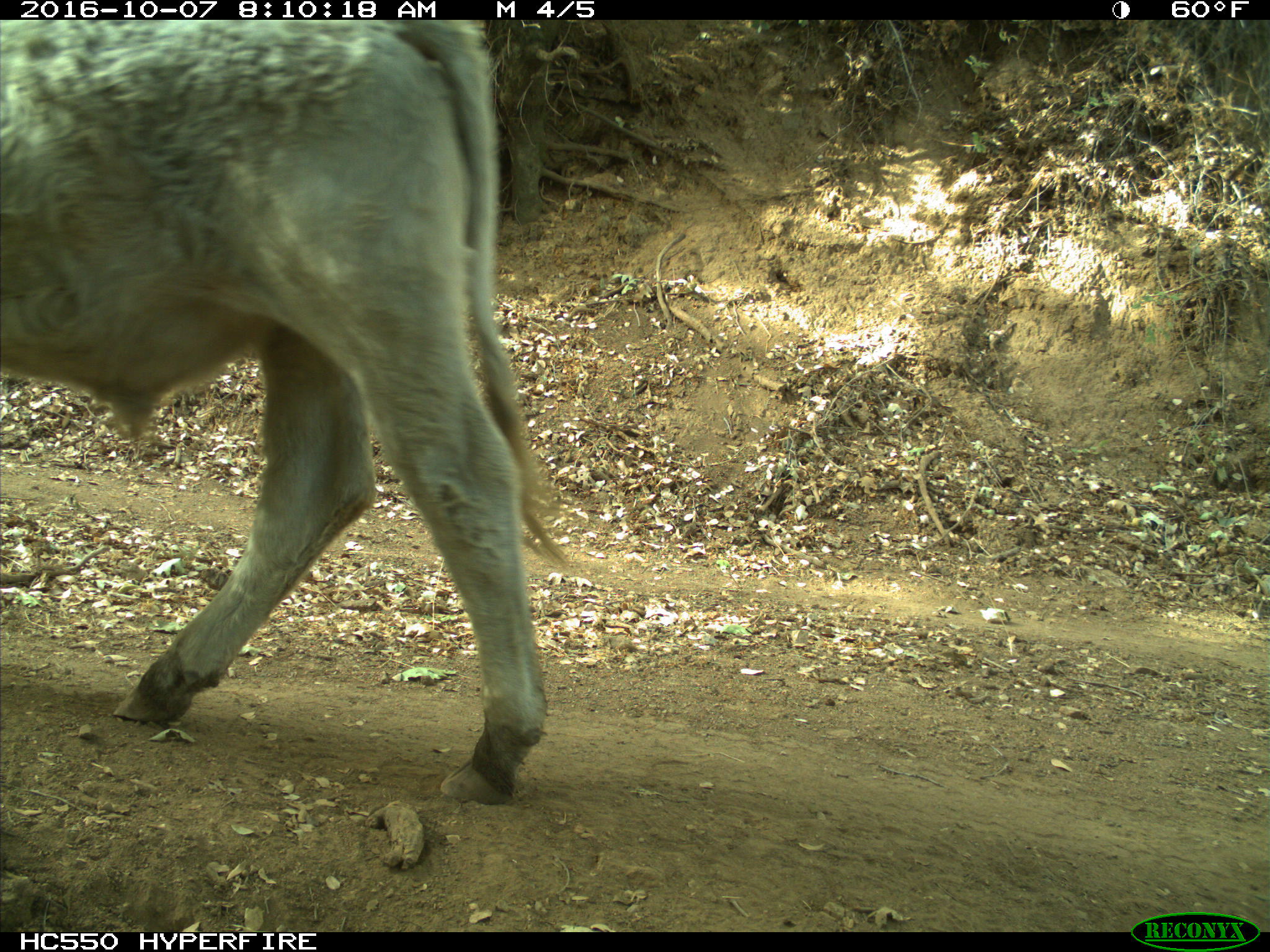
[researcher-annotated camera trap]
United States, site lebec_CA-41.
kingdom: Animalia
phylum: Chordata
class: Mammalia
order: Artiodactyla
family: Bovidae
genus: Bos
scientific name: Bos taurus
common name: domestic cow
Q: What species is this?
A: Bos taurus (domestic cow).